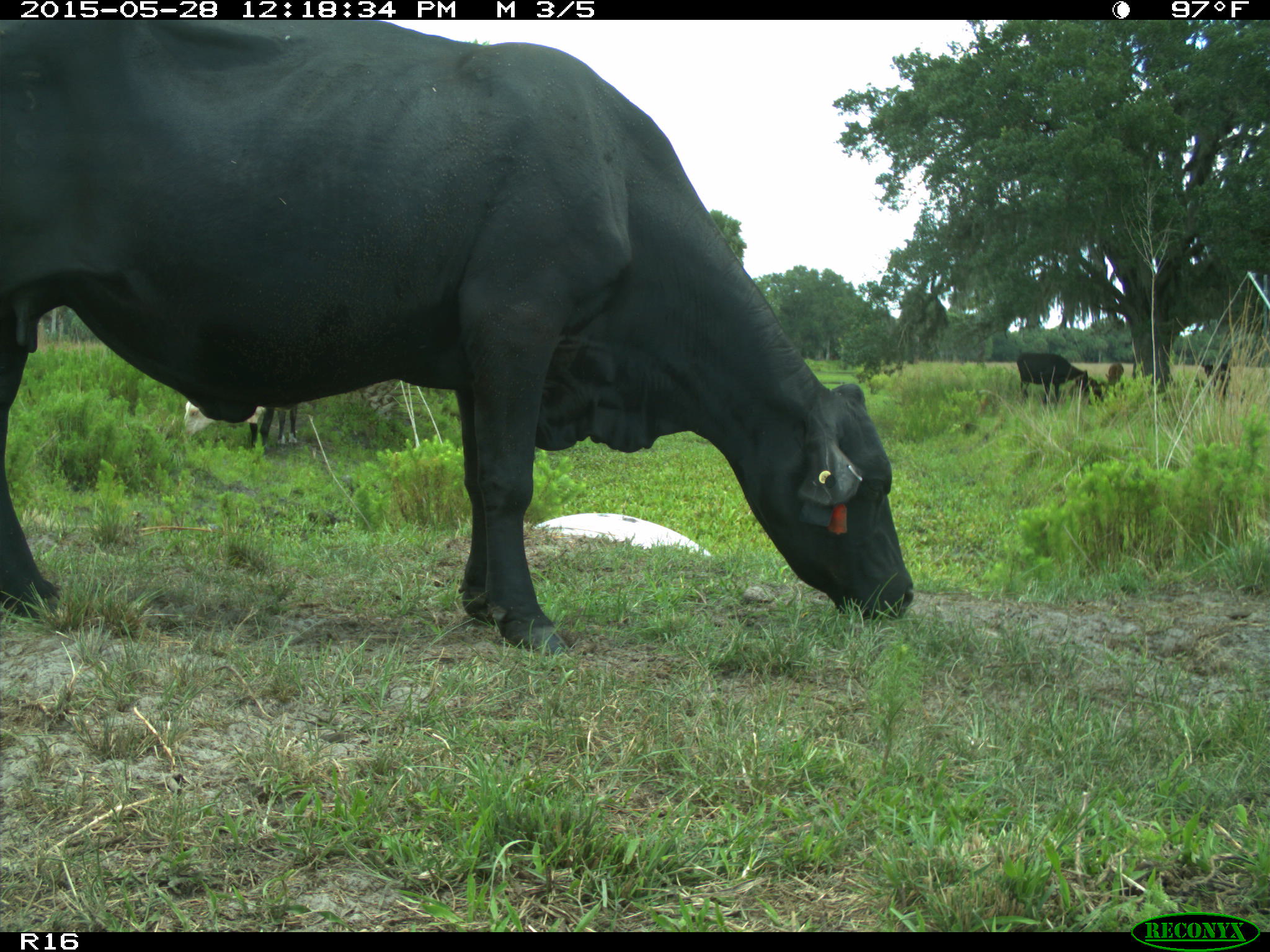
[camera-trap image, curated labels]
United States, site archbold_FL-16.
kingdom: Animalia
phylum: Chordata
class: Mammalia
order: Artiodactyla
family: Bovidae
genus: Bos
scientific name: Bos taurus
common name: domestic cow